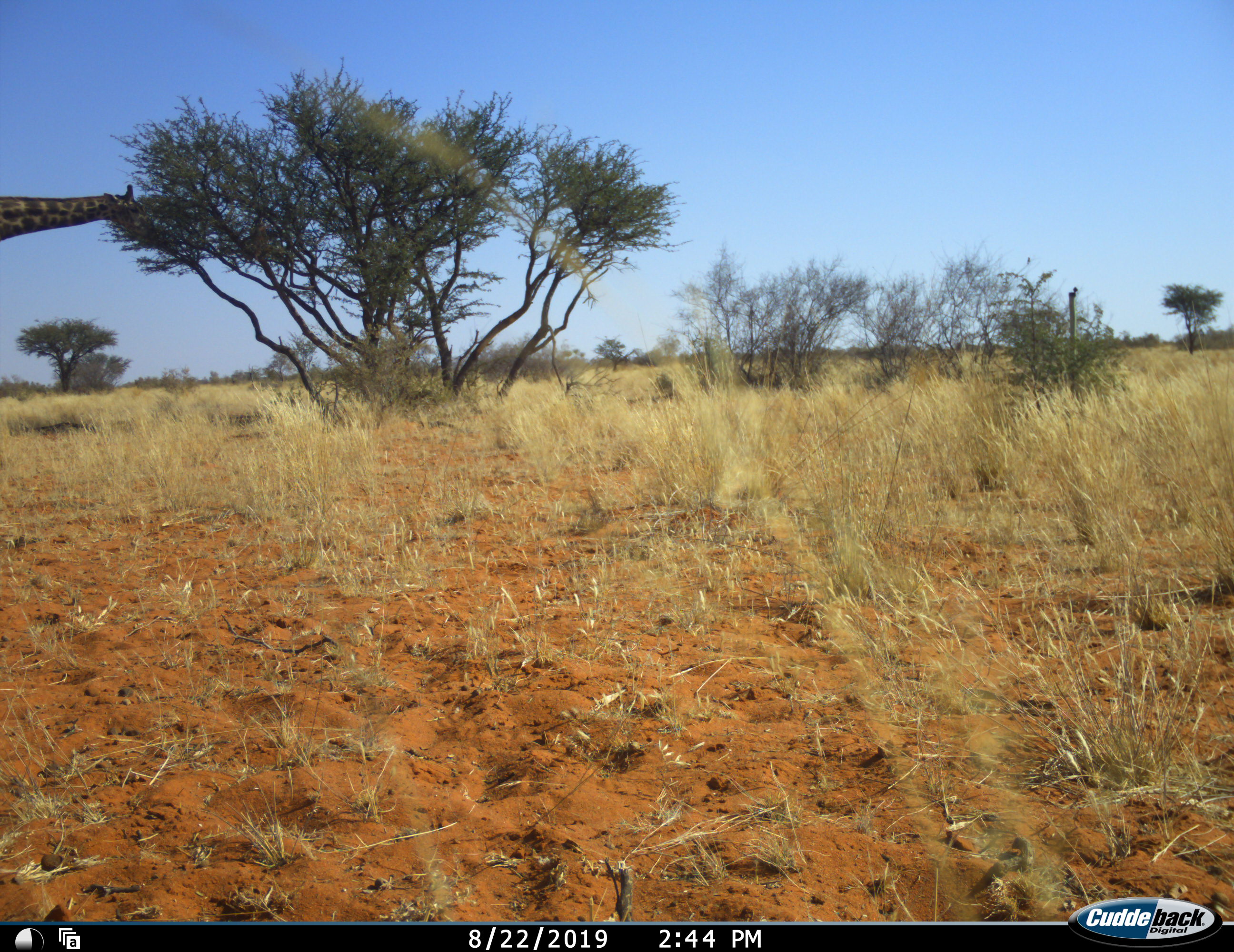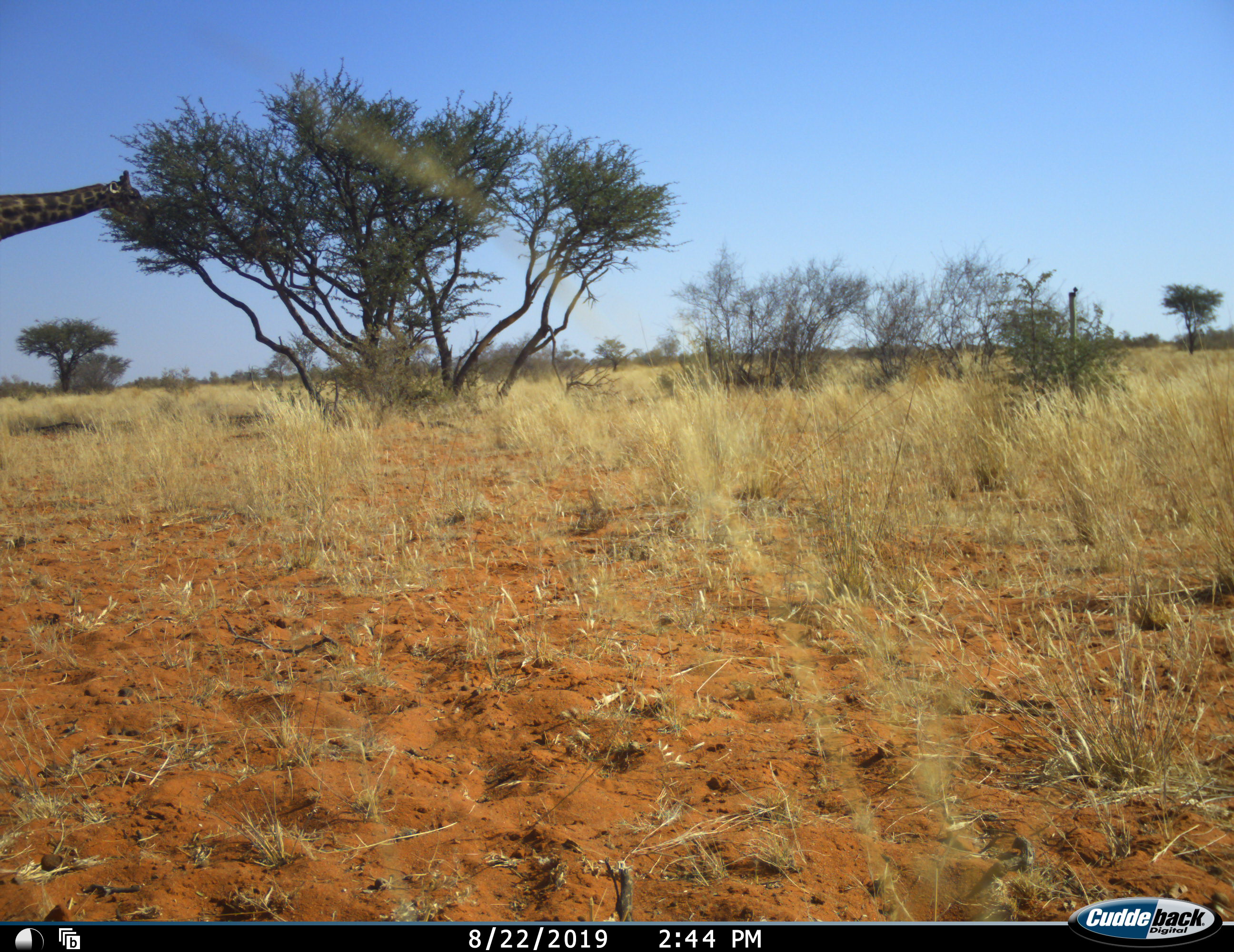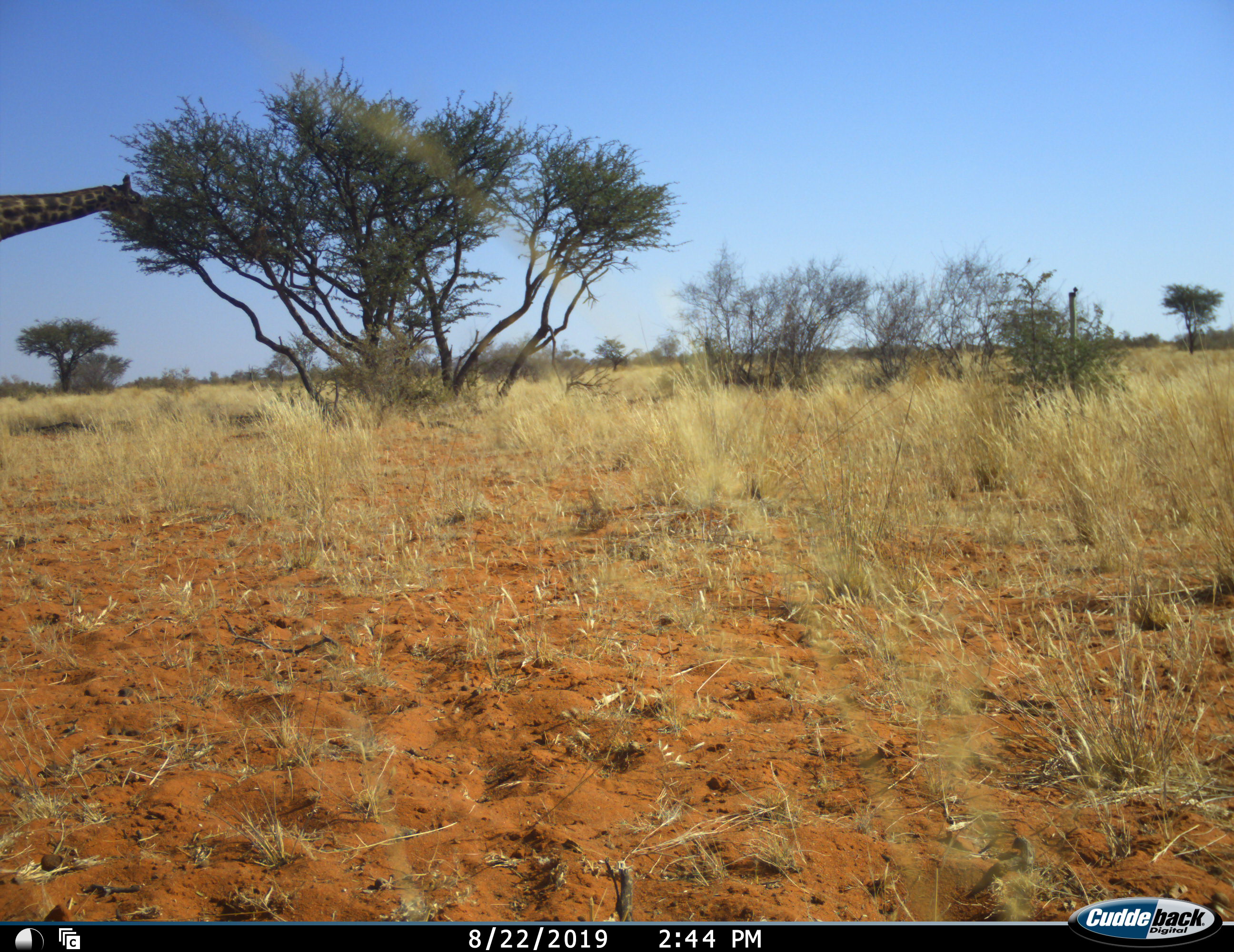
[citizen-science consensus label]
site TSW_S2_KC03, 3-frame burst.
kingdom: Animalia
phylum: Chordata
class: Mammalia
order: Artiodactyla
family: Giraffidae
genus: Giraffa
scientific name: Giraffa camelopardalis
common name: giraffe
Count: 1.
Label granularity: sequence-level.